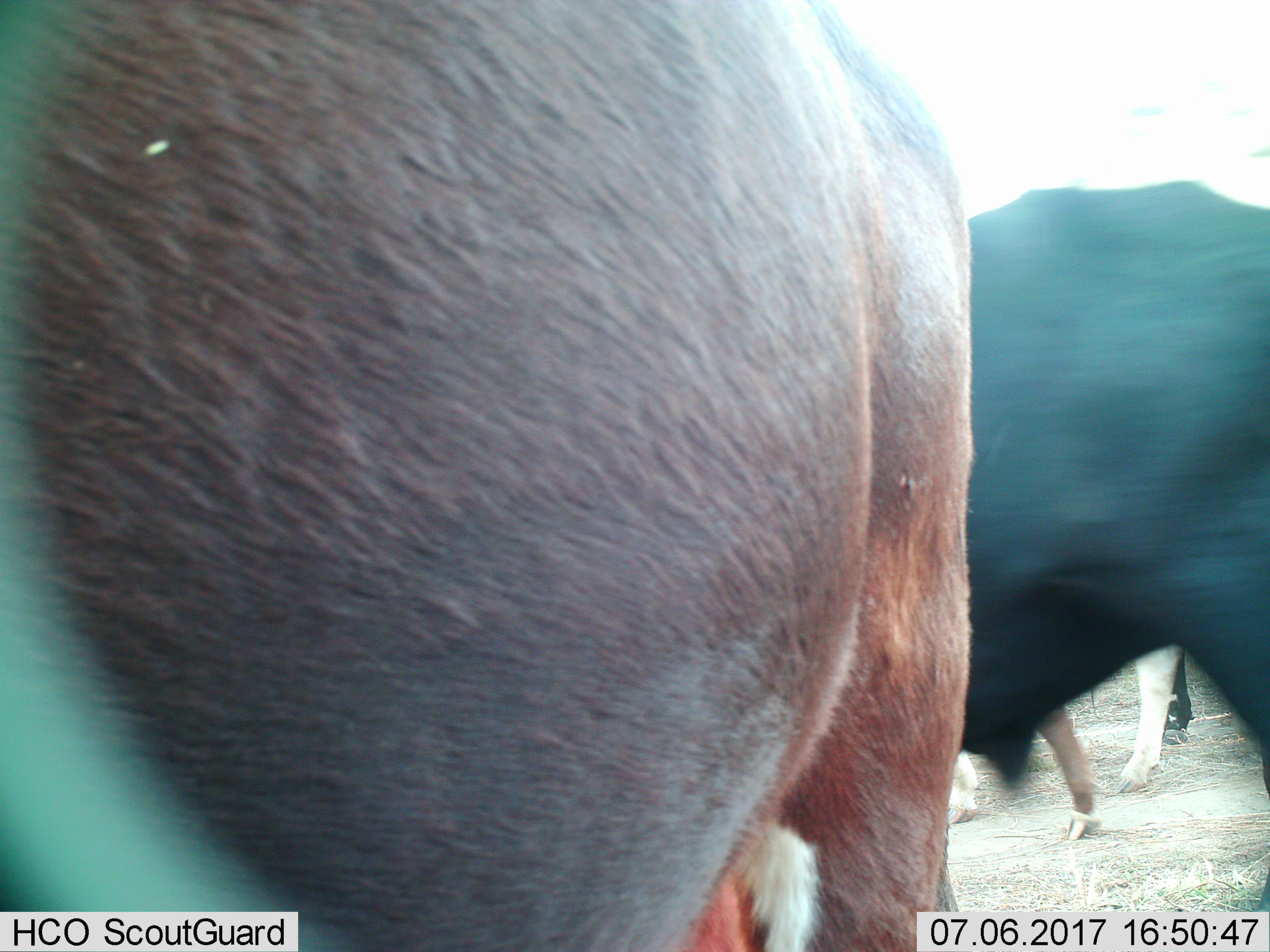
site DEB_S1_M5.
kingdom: Animalia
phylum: Chordata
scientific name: Vertebrata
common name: domestic animal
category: domesticanimal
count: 4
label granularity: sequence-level